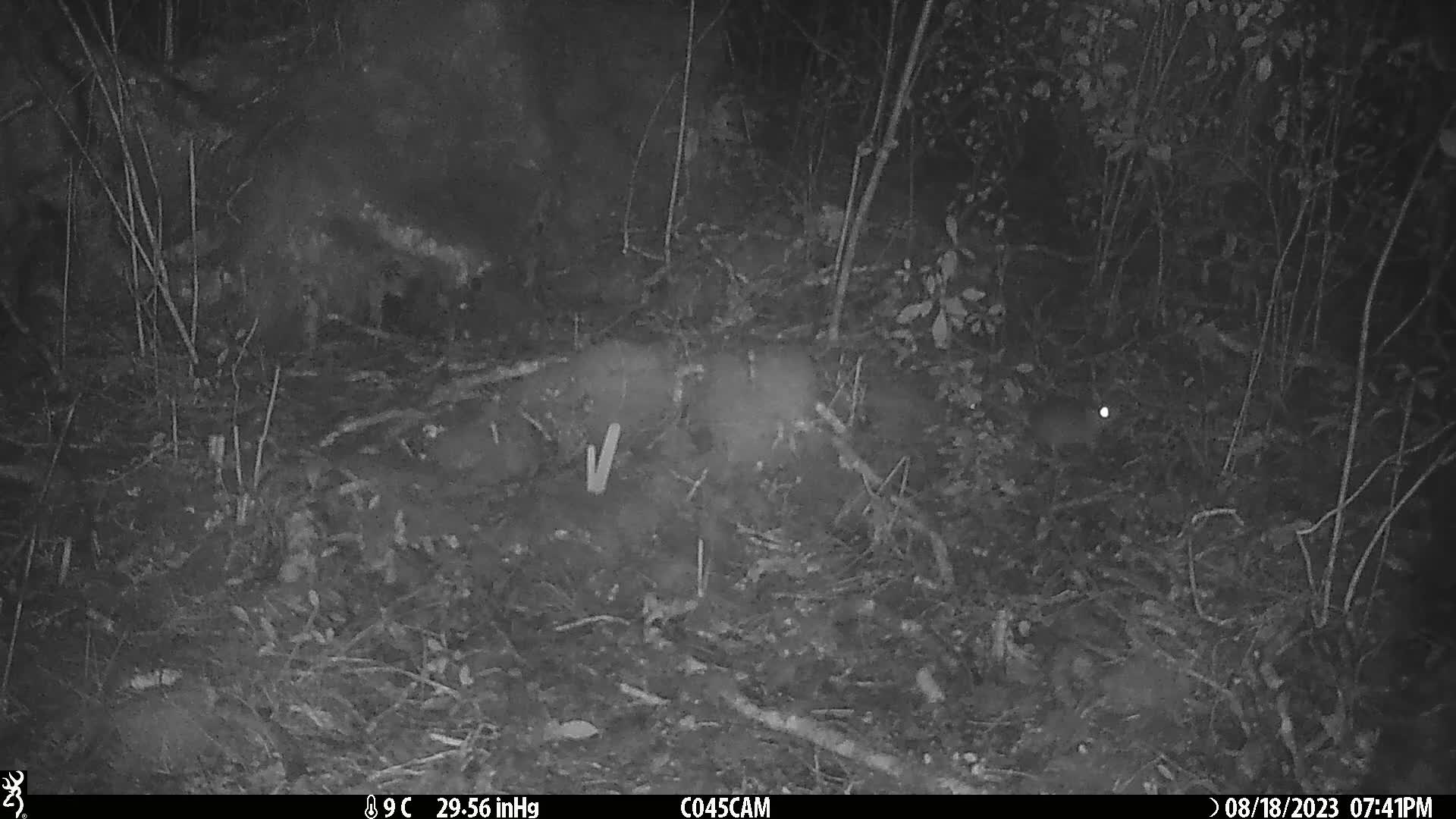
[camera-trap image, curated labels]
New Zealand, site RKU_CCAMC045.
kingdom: Animalia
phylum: Chordata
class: Mammalia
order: Rodentia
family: Muridae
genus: Rattus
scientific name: Rattus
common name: rat